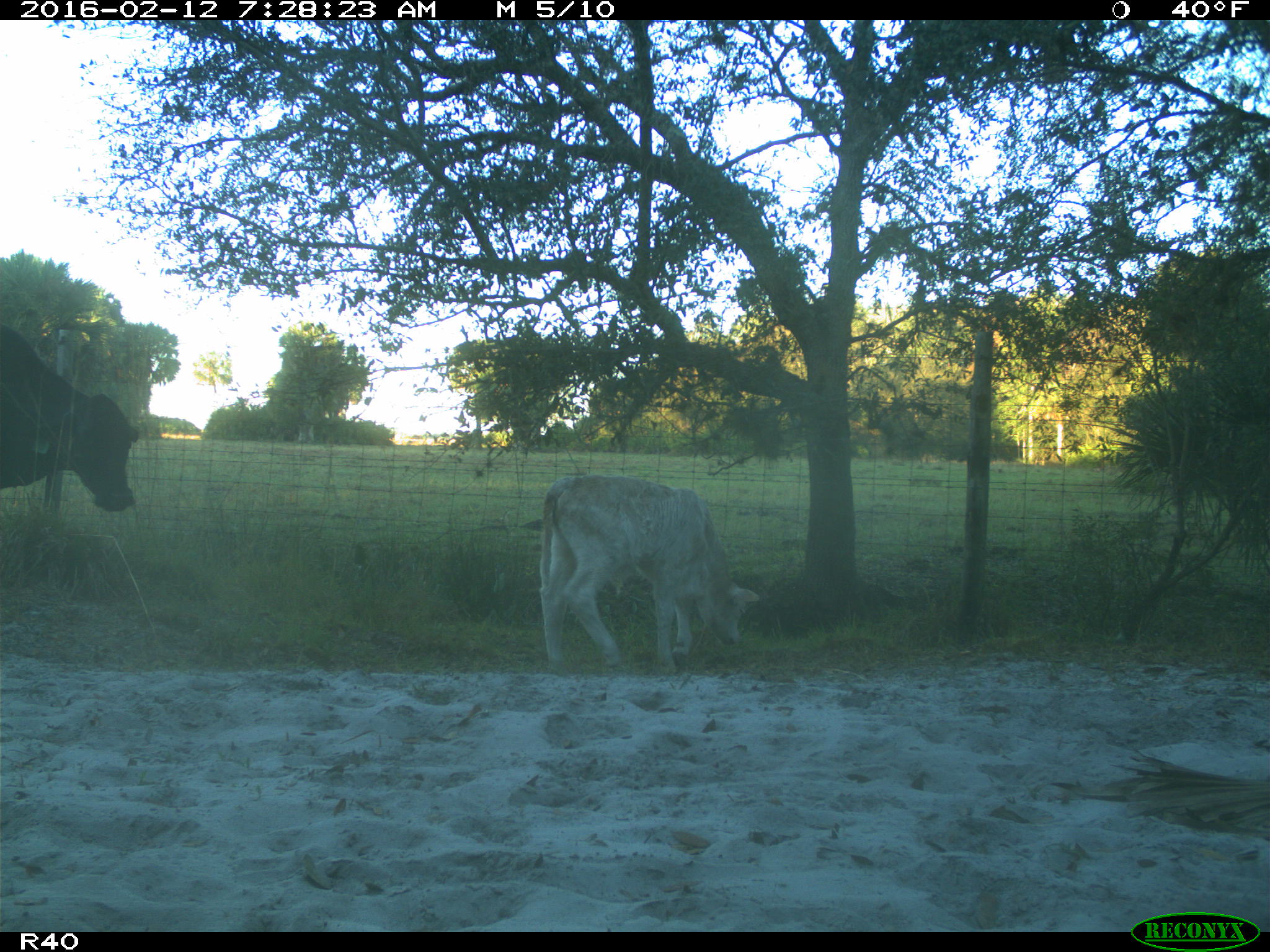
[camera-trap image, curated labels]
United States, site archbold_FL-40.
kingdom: Animalia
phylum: Chordata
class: Mammalia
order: Artiodactyla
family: Bovidae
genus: Bos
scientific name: Bos taurus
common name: domestic cow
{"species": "Bos taurus (domestic cow)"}